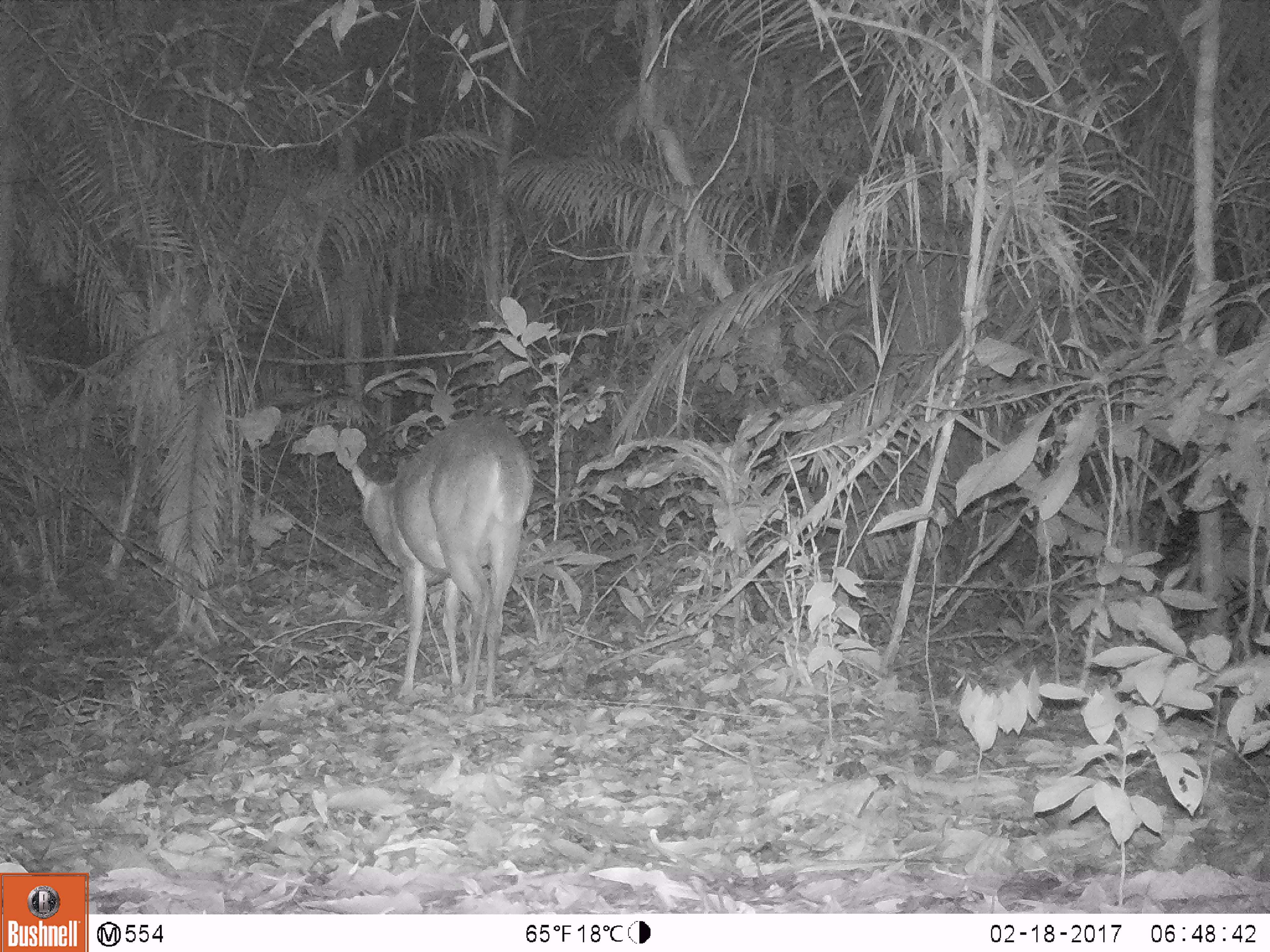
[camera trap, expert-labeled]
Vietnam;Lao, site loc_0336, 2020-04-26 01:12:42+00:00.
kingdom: Animalia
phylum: Chordata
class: Mammalia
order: Artiodactyla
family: Cervidae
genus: Muntiacus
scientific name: Muntiacus vuquangensis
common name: large-antlered muntjac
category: large antlered muntjac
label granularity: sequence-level